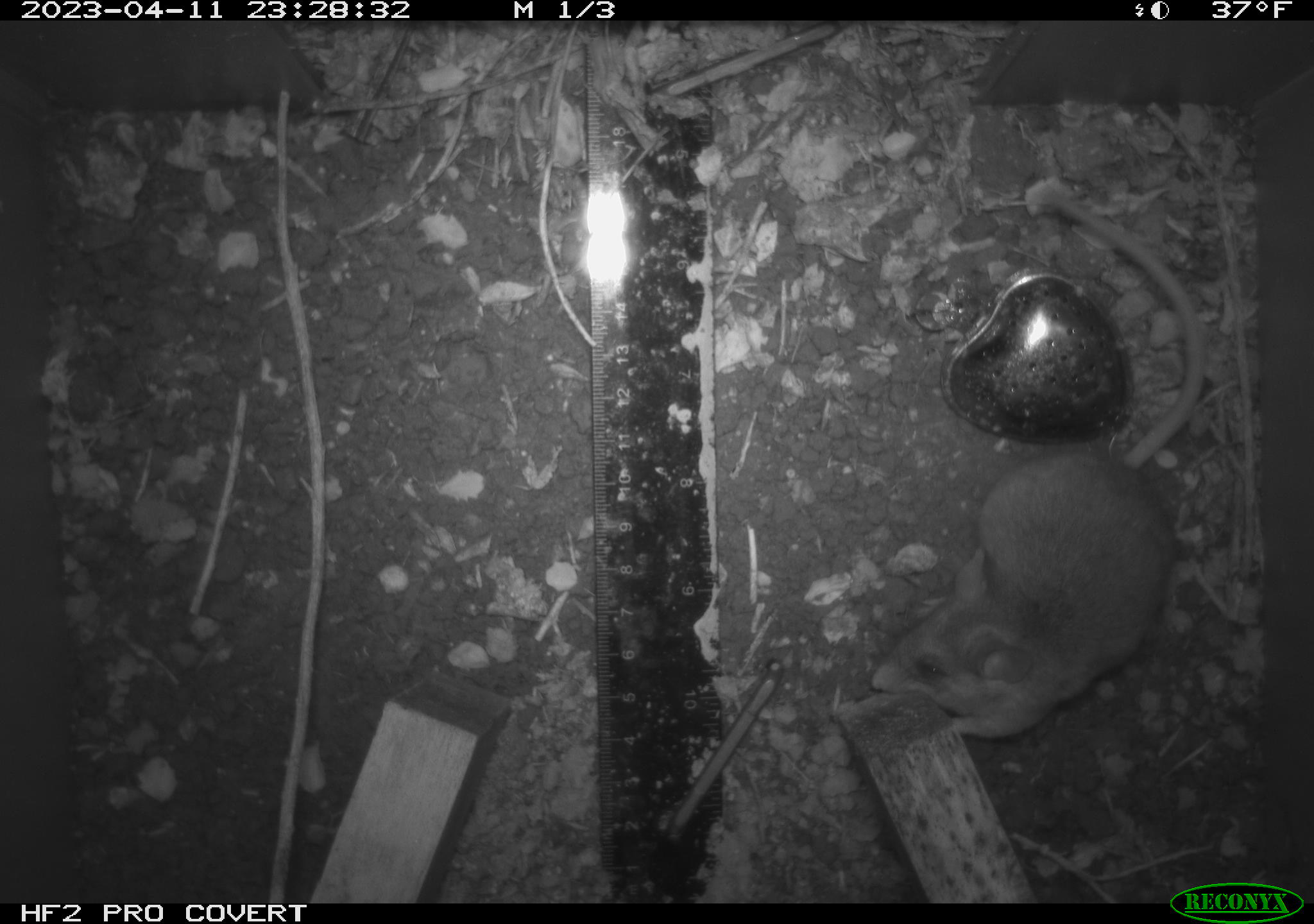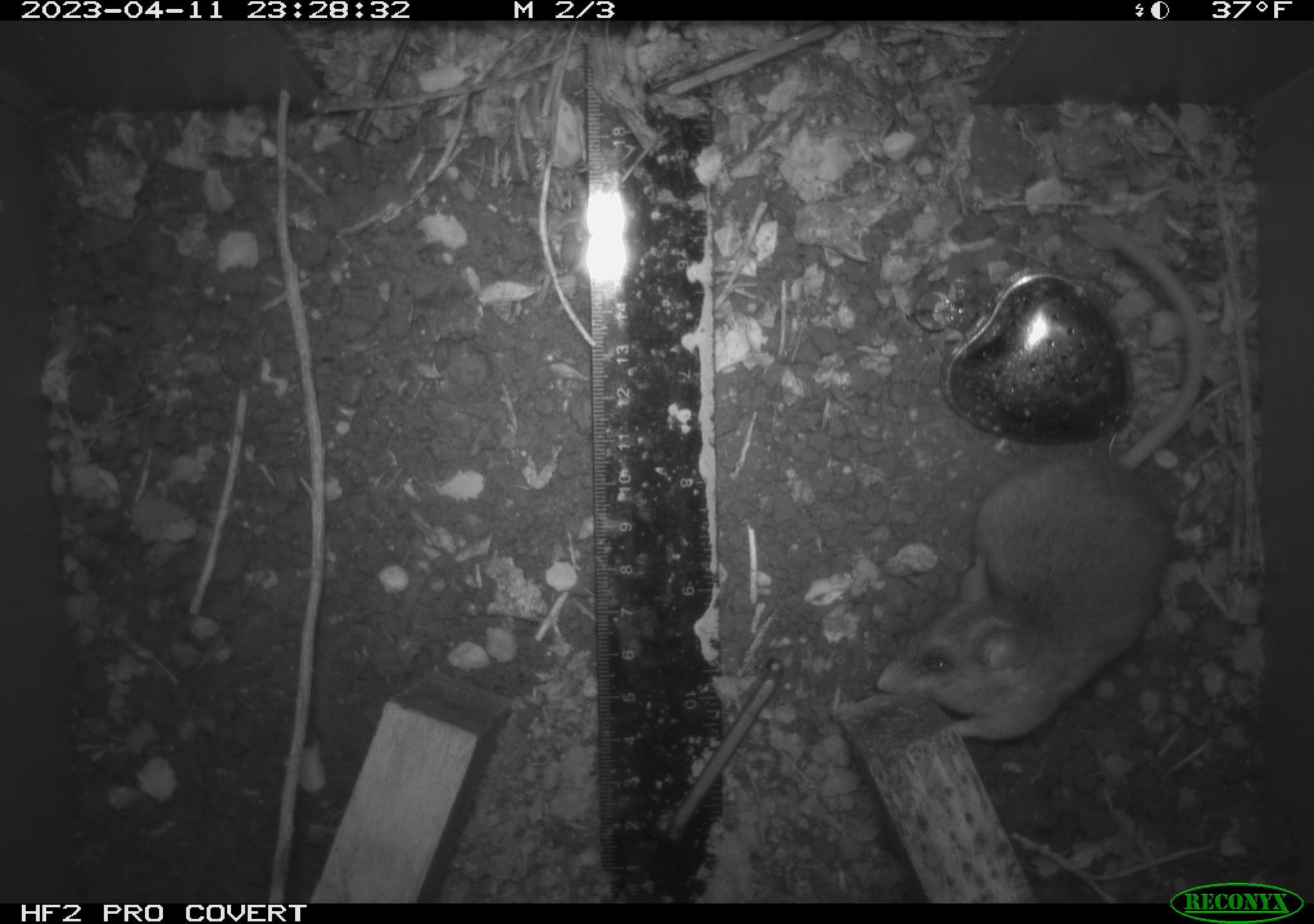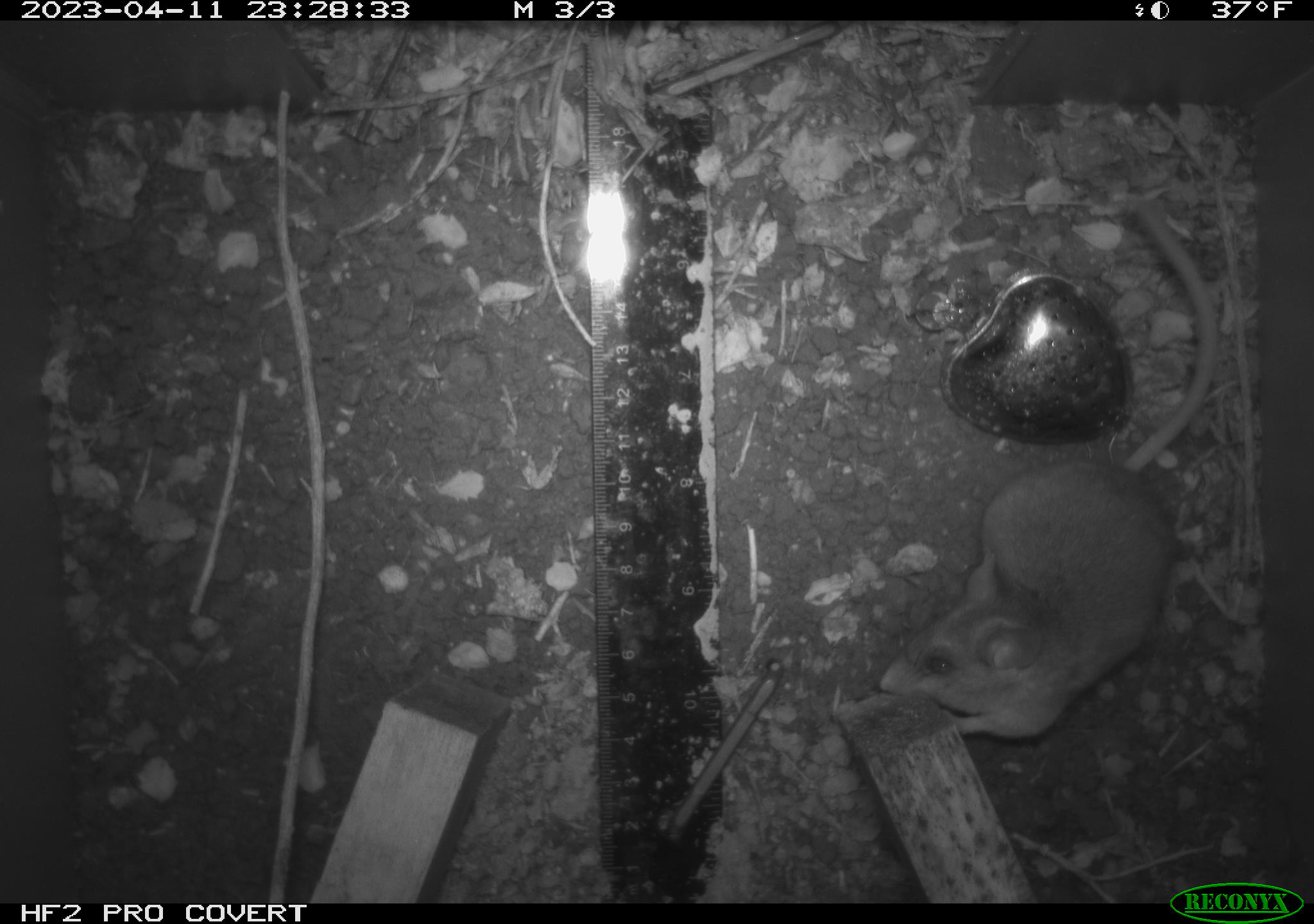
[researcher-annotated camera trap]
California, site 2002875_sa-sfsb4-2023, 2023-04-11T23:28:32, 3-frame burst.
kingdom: Animalia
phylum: Chordata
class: Mammalia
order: Rodentia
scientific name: Rodentia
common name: mouse species